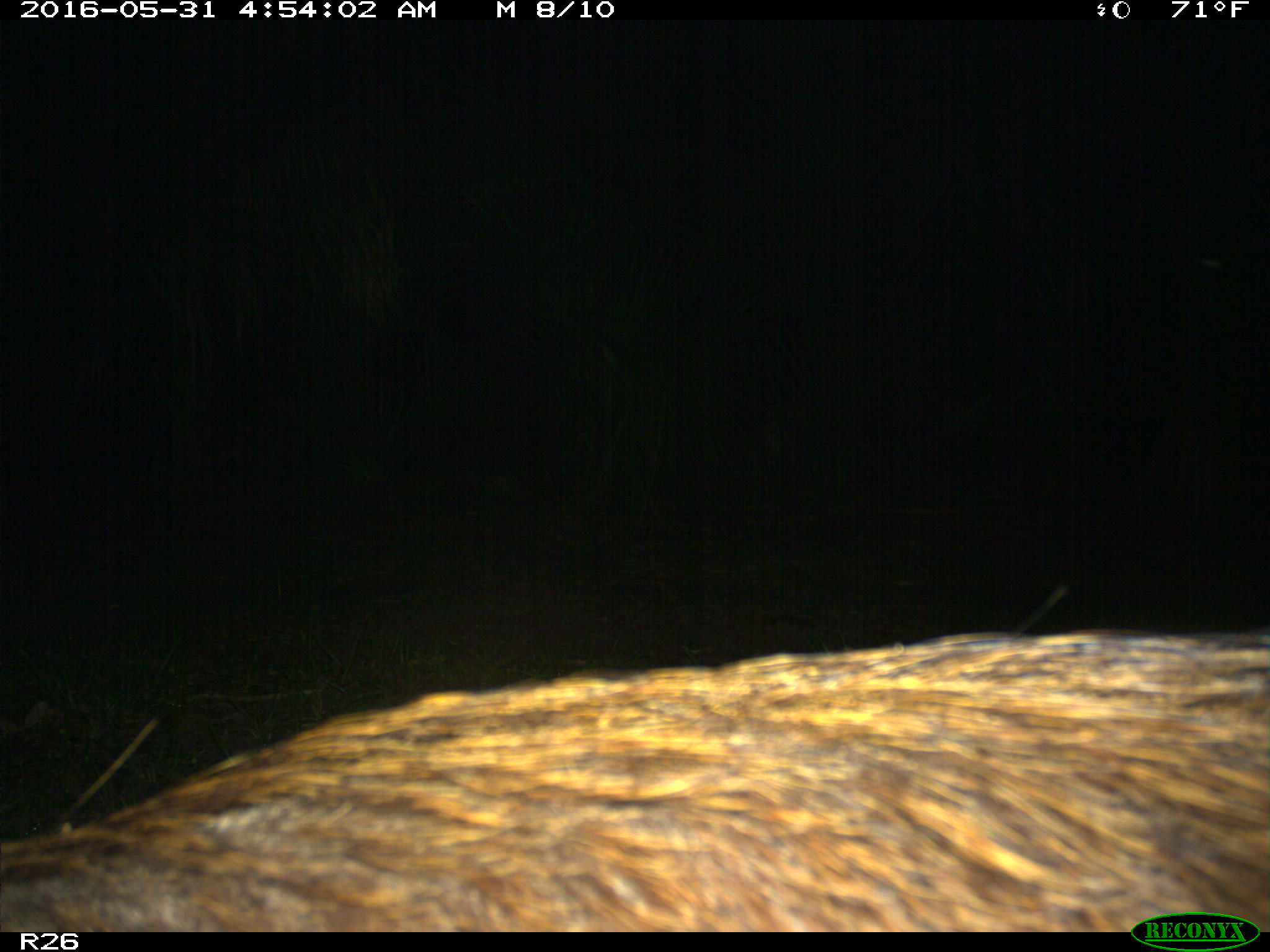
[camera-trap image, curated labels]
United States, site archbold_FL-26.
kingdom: Animalia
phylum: Chordata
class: Mammalia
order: Artiodactyla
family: Suidae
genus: Sus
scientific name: Sus scrofa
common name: wild boar